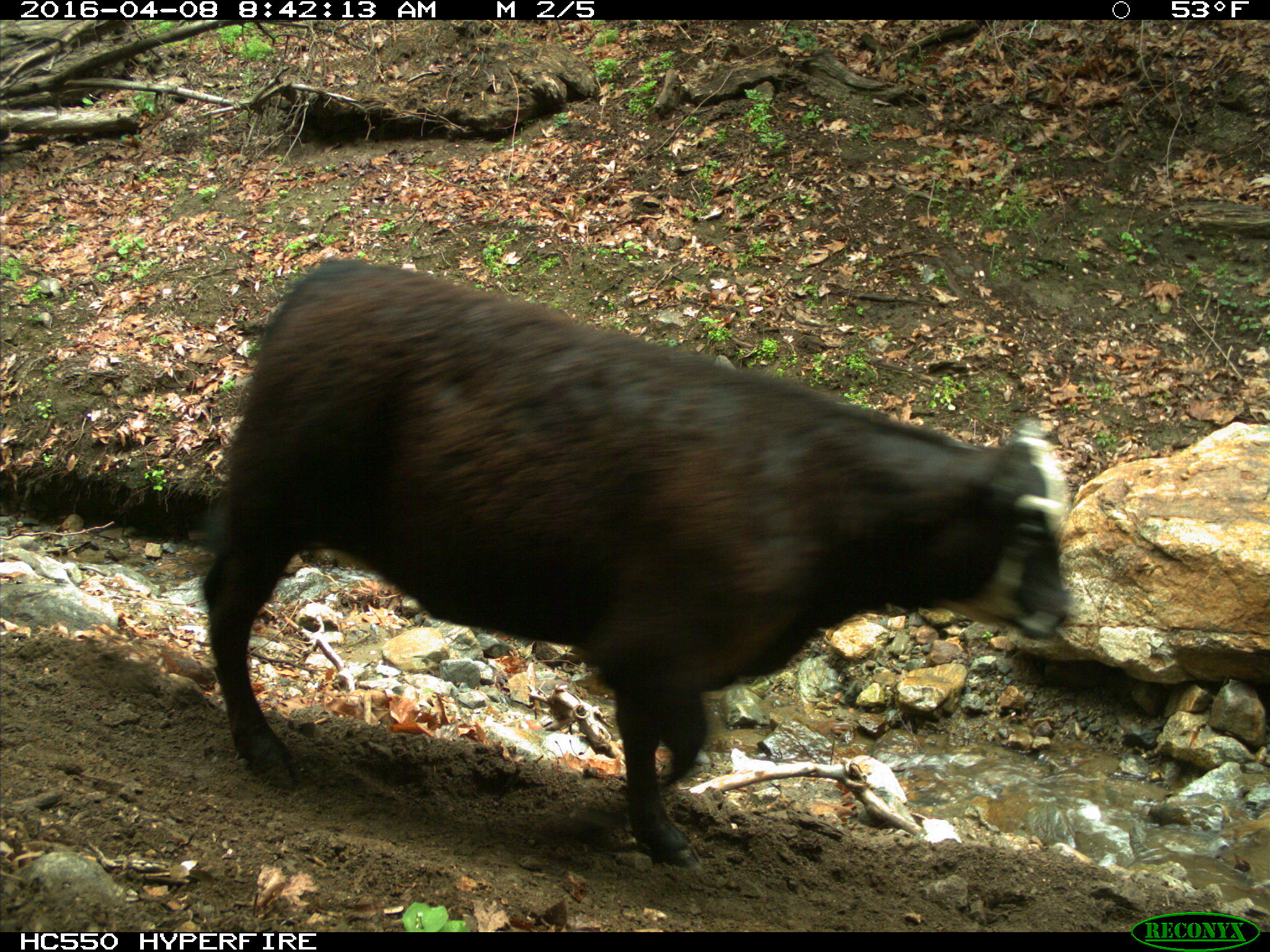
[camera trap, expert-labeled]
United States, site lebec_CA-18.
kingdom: Animalia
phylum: Chordata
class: Mammalia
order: Artiodactyla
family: Bovidae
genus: Bos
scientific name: Bos taurus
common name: domestic cow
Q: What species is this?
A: Bos taurus (domestic cow).